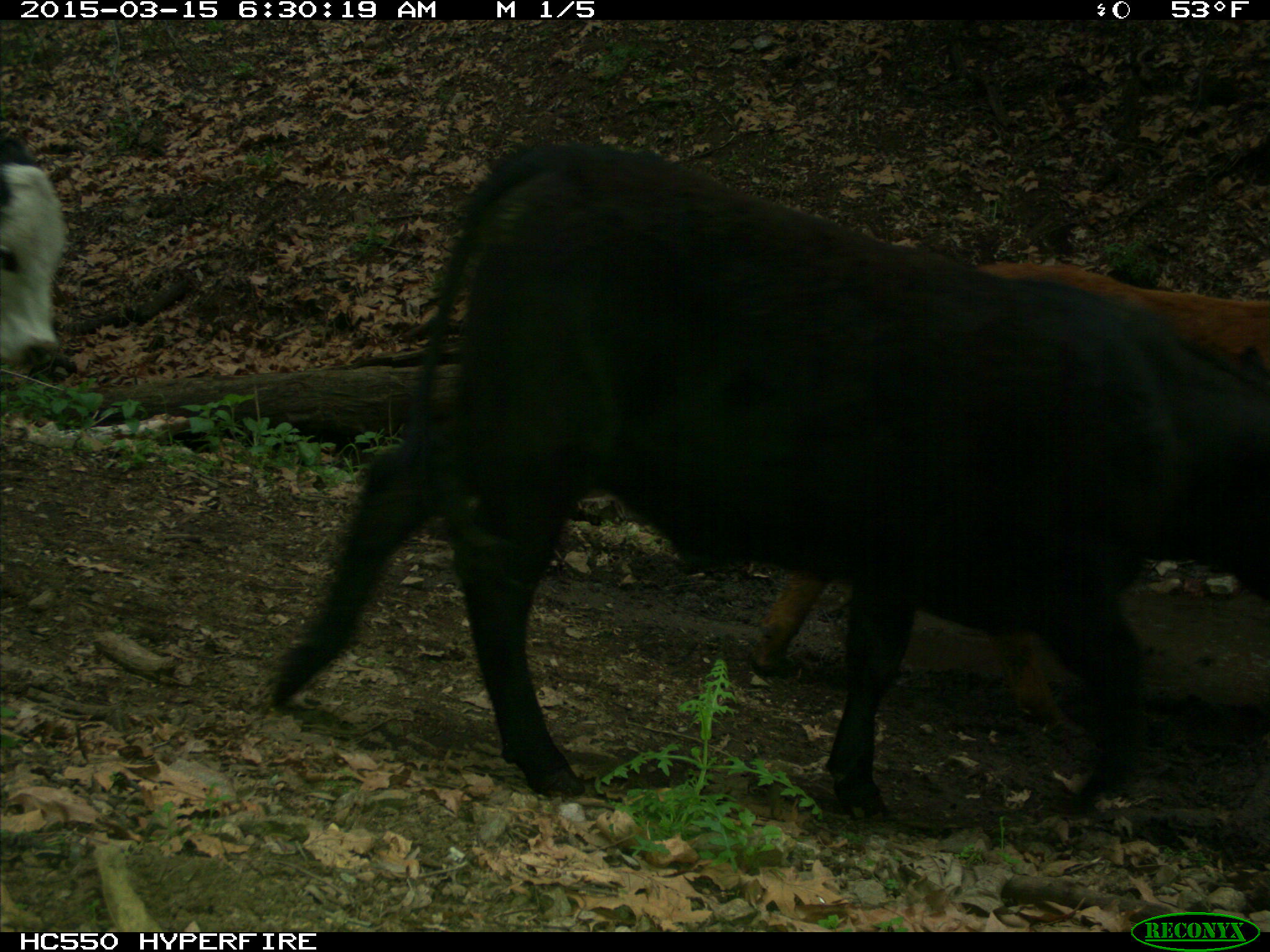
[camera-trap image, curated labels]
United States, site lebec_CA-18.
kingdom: Animalia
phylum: Chordata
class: Mammalia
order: Artiodactyla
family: Bovidae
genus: Bos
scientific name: Bos taurus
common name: domestic cow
Bos taurus (domestic cow).